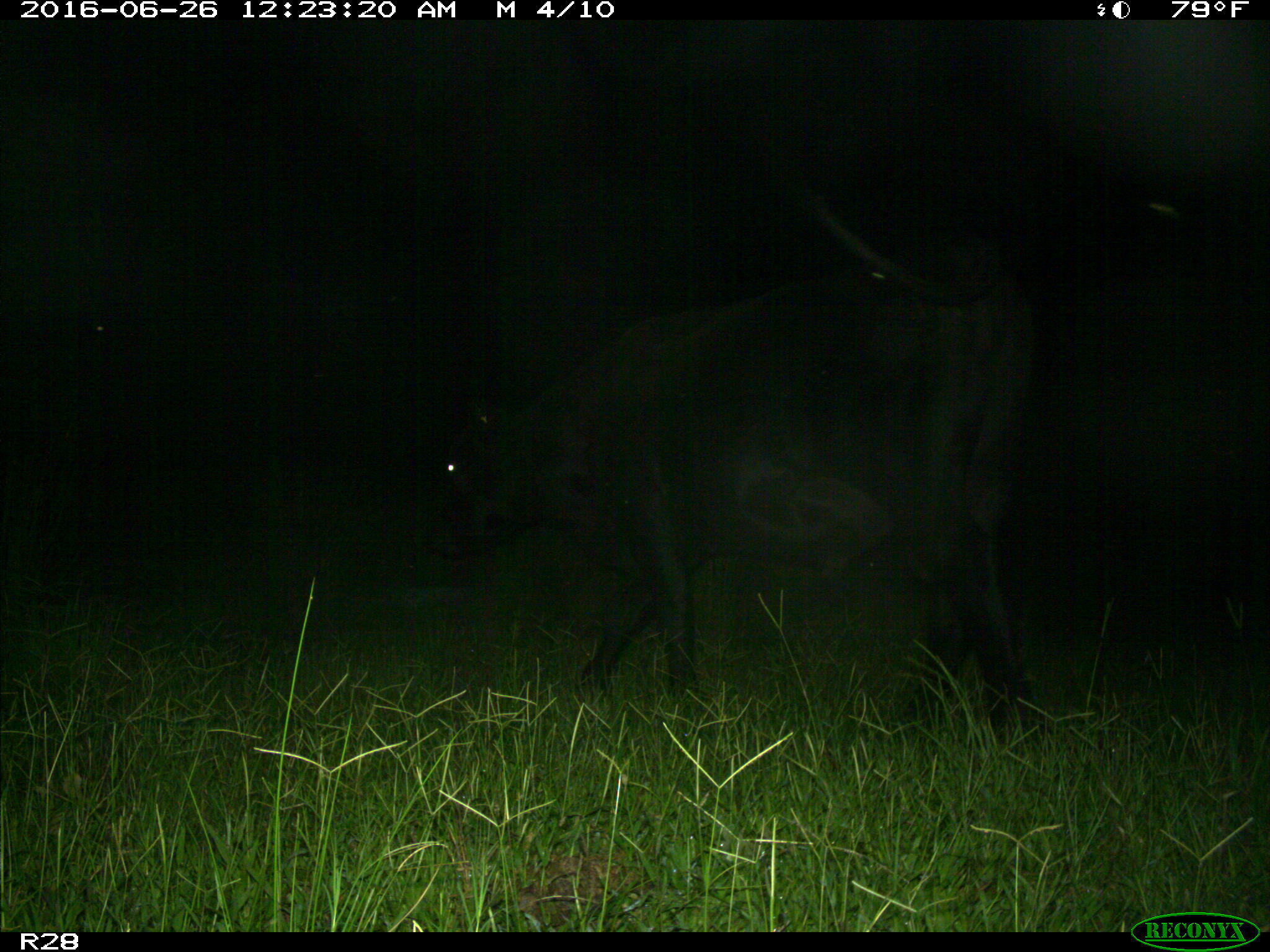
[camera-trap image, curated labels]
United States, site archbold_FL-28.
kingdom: Animalia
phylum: Chordata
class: Mammalia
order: Artiodactyla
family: Bovidae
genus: Bos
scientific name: Bos taurus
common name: domestic cow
Bos taurus (domestic cow).